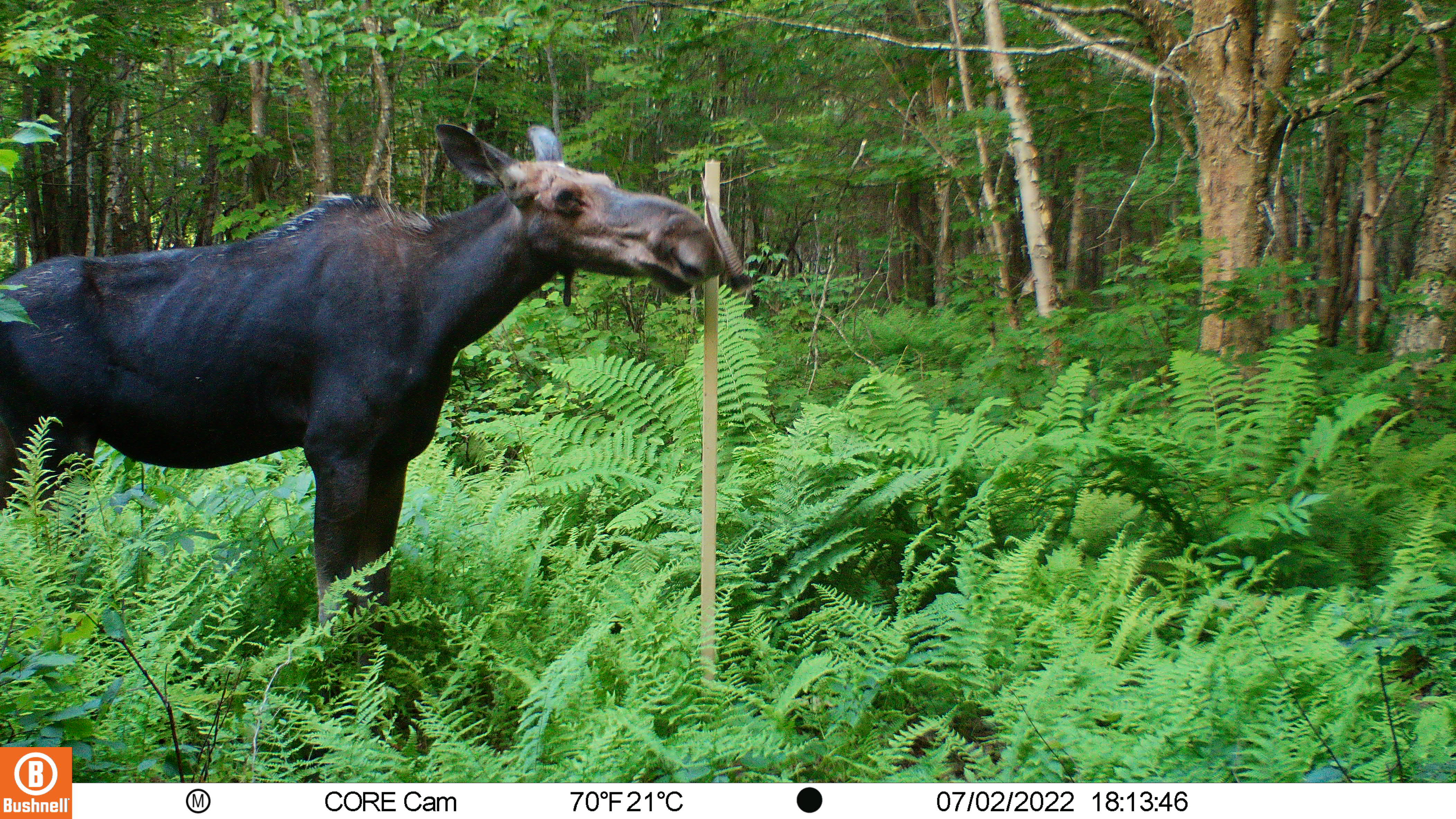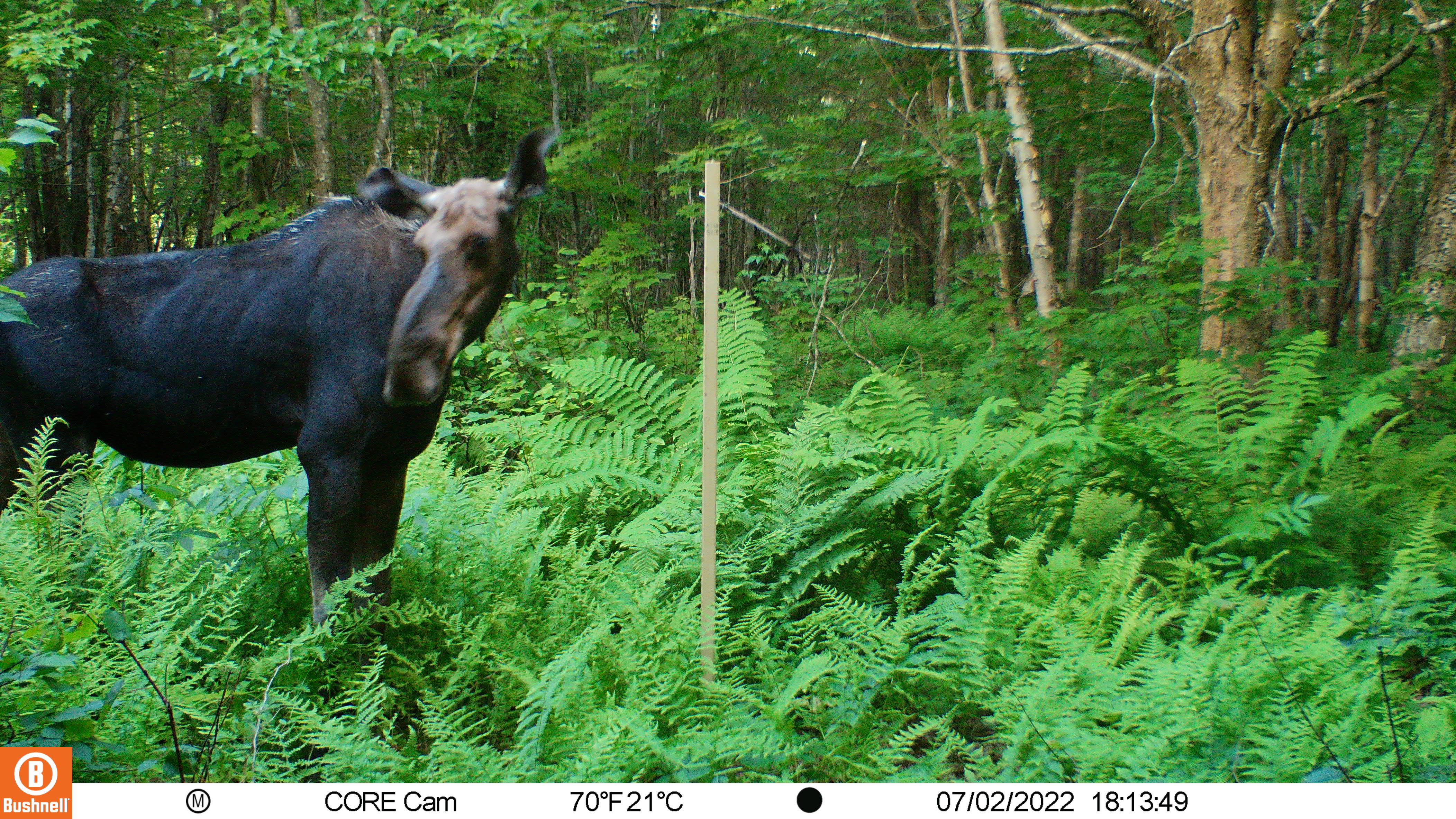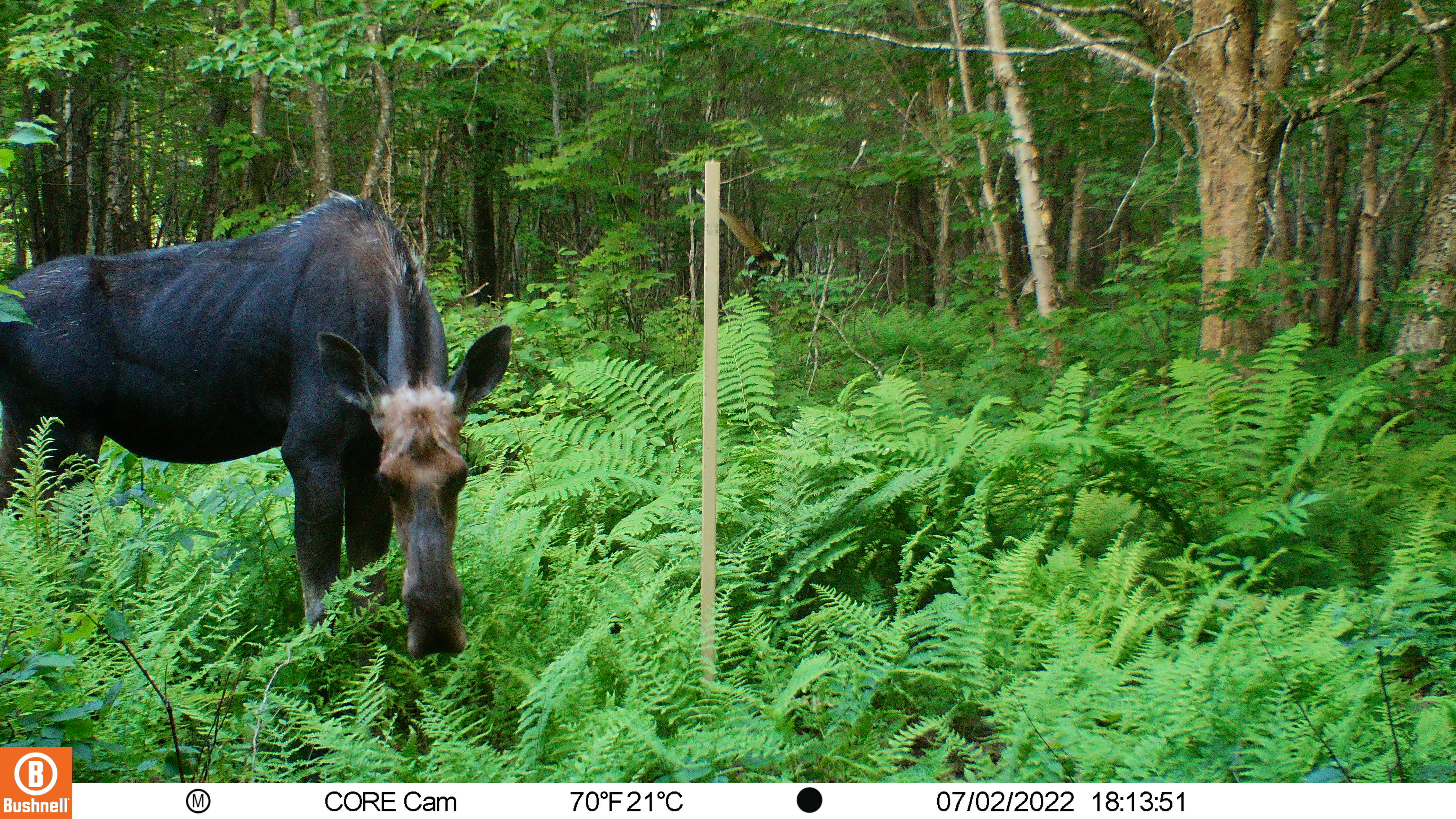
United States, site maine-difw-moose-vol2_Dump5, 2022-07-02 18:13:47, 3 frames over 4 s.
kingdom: Animalia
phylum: Chordata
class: Mammalia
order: Artiodactyla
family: Cervidae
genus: Alces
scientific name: Alces alces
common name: moose